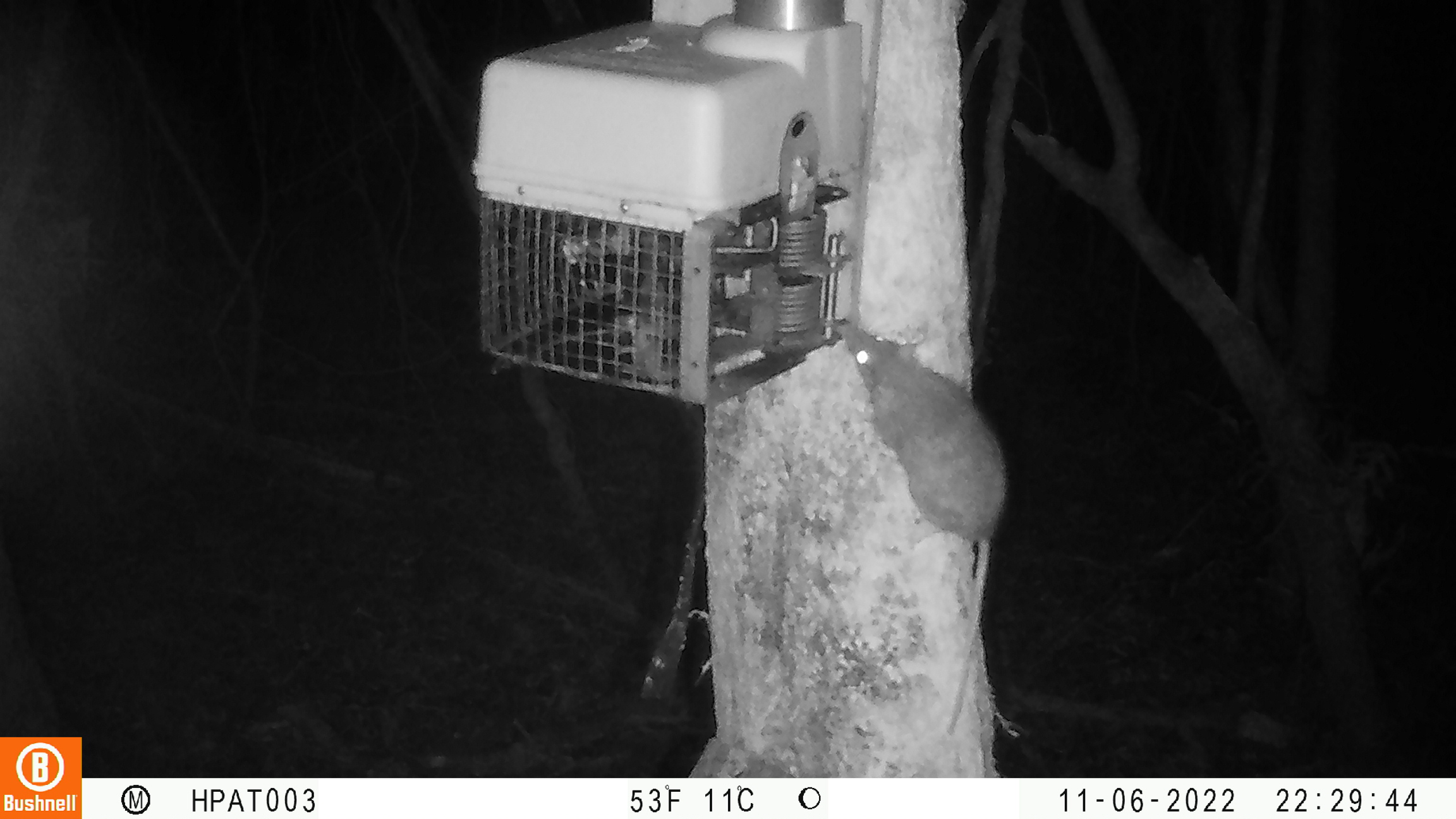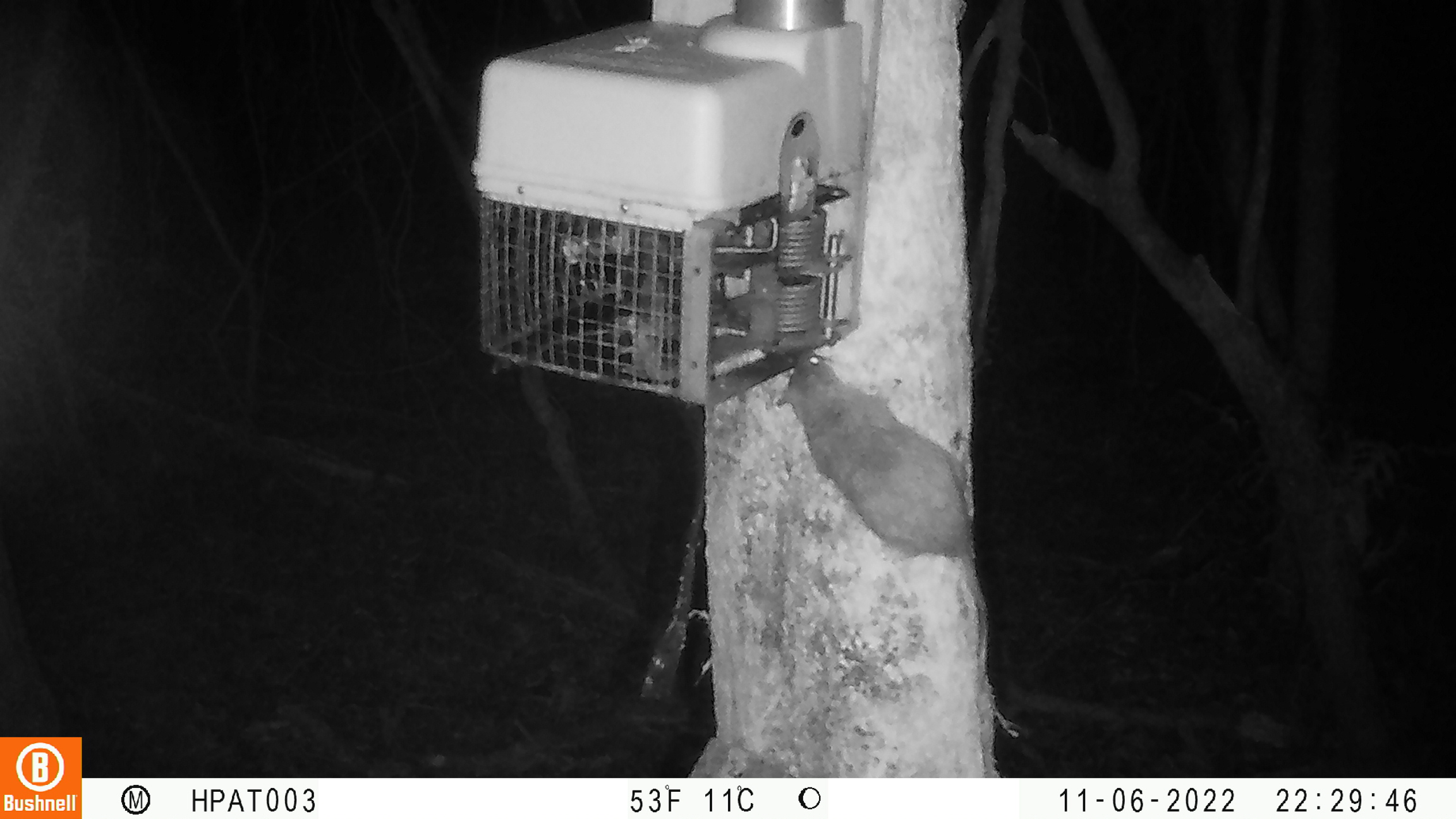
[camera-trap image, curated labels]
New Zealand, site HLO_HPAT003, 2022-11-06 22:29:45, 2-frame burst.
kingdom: Animalia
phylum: Chordata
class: Mammalia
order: Rodentia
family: Muridae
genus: Rattus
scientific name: Rattus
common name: rat